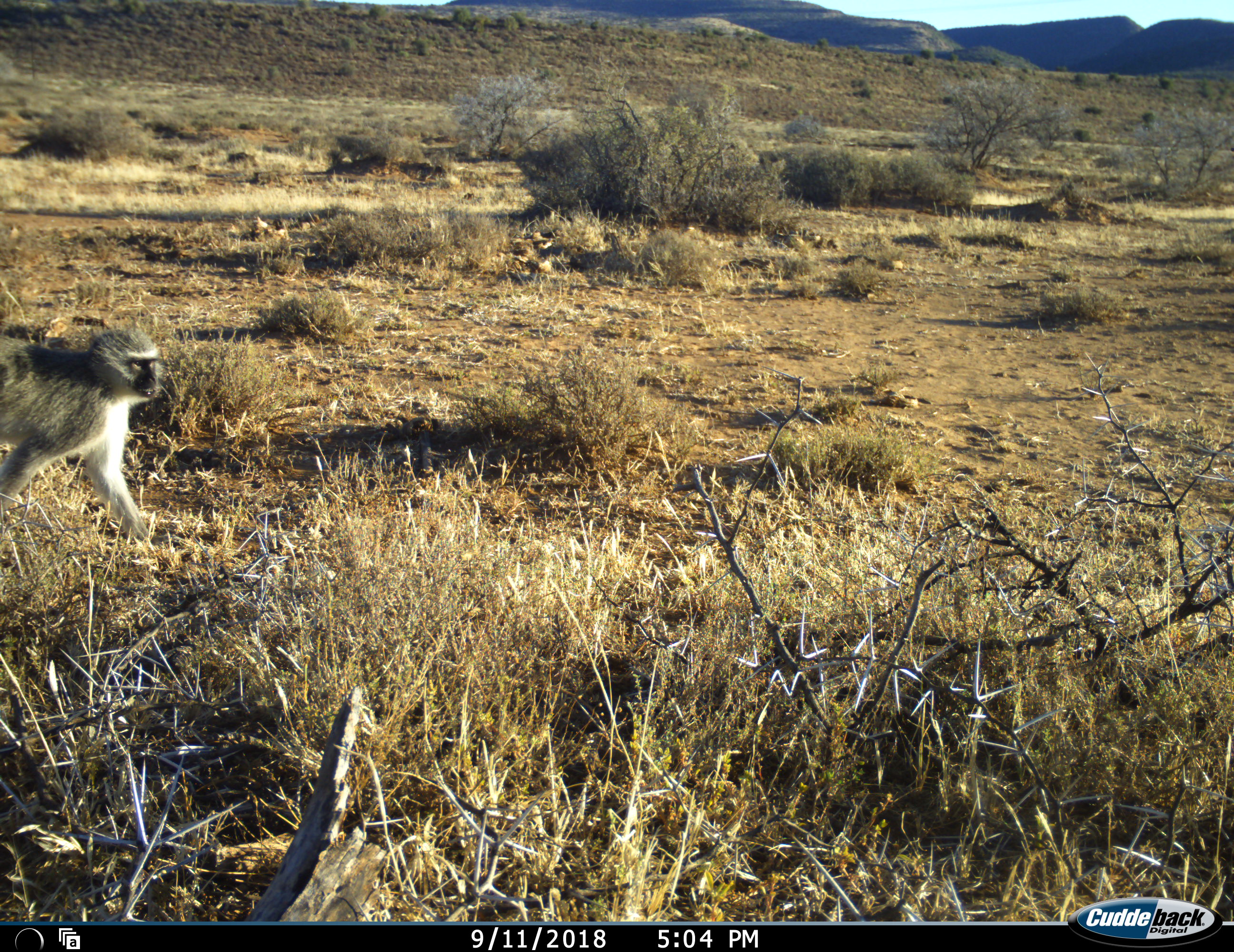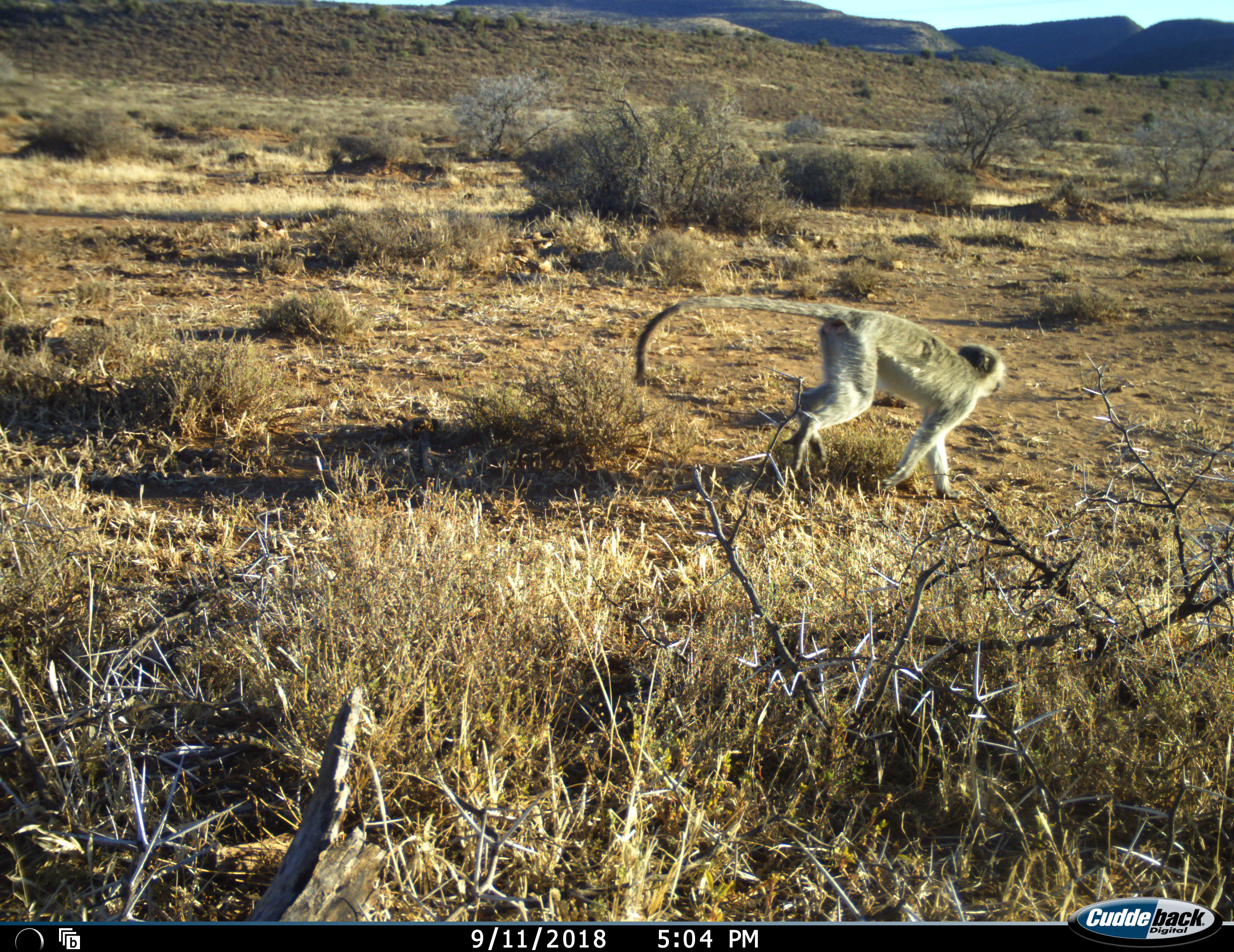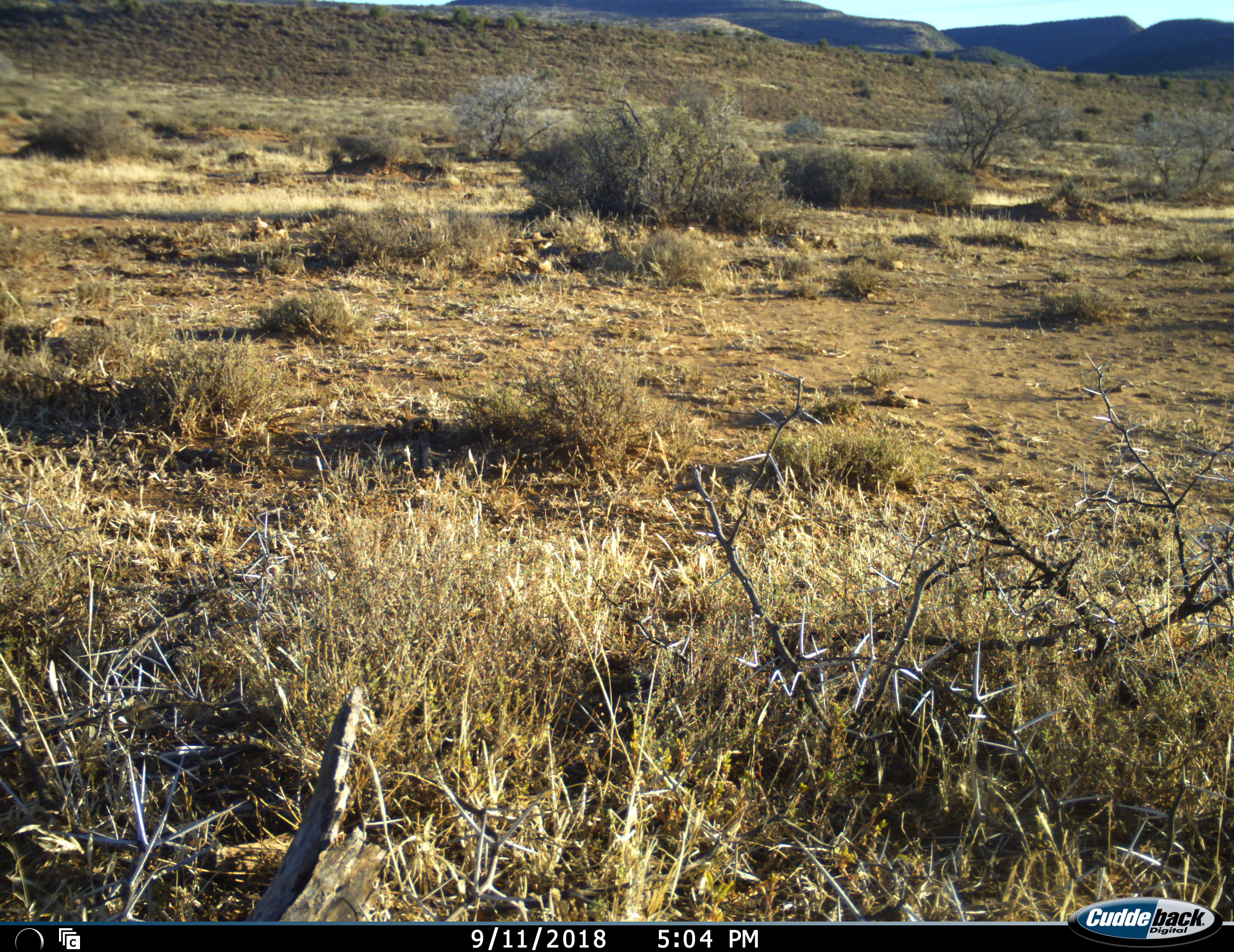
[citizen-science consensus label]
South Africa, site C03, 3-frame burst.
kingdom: Animalia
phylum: Chordata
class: Mammalia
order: Primates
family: Cercopithecidae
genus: Chlorocebus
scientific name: Chlorocebus pygerythrus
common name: vervet monkey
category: monkeyvervet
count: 1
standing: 11%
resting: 0%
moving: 100%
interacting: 0%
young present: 0%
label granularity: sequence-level